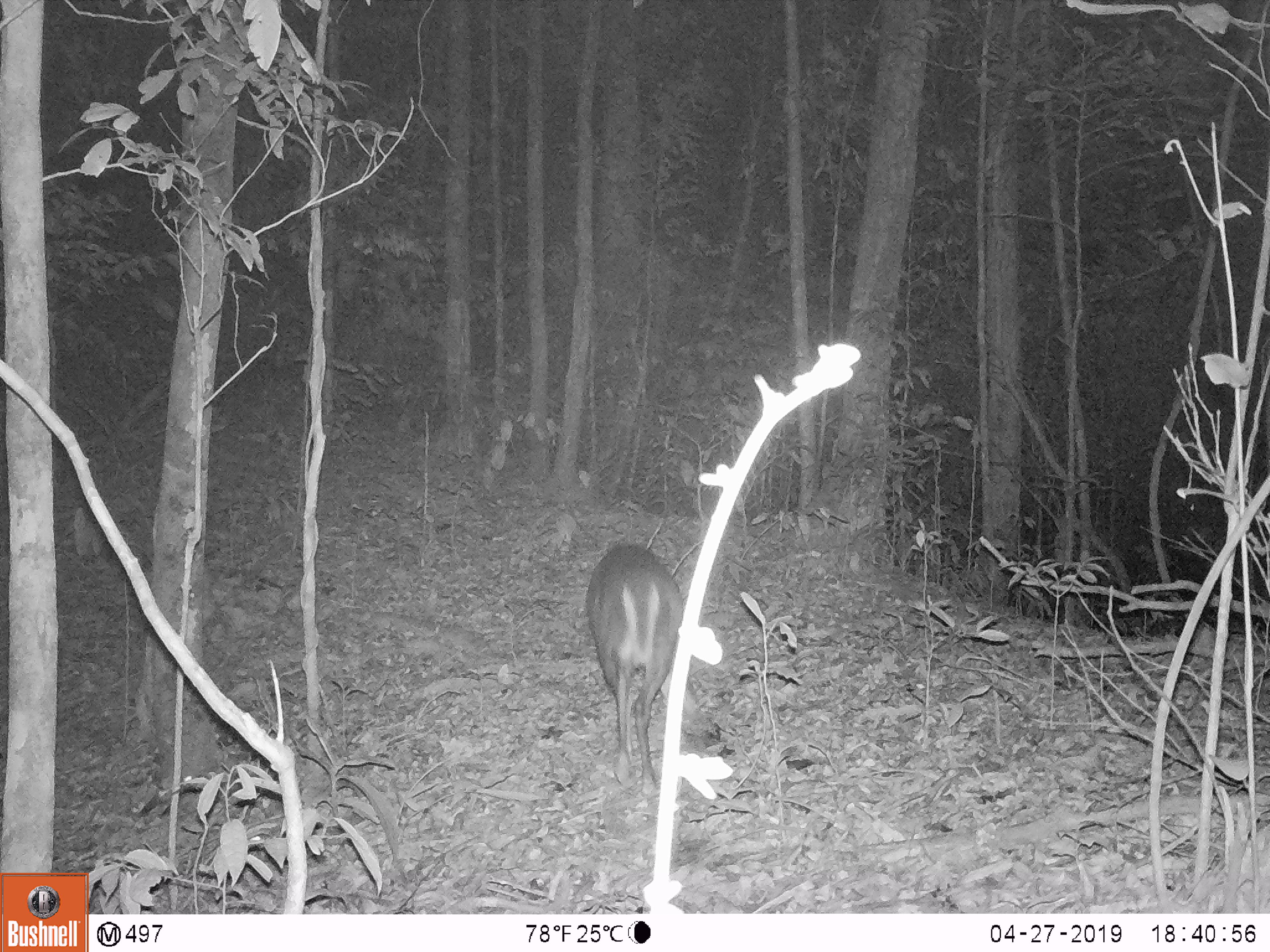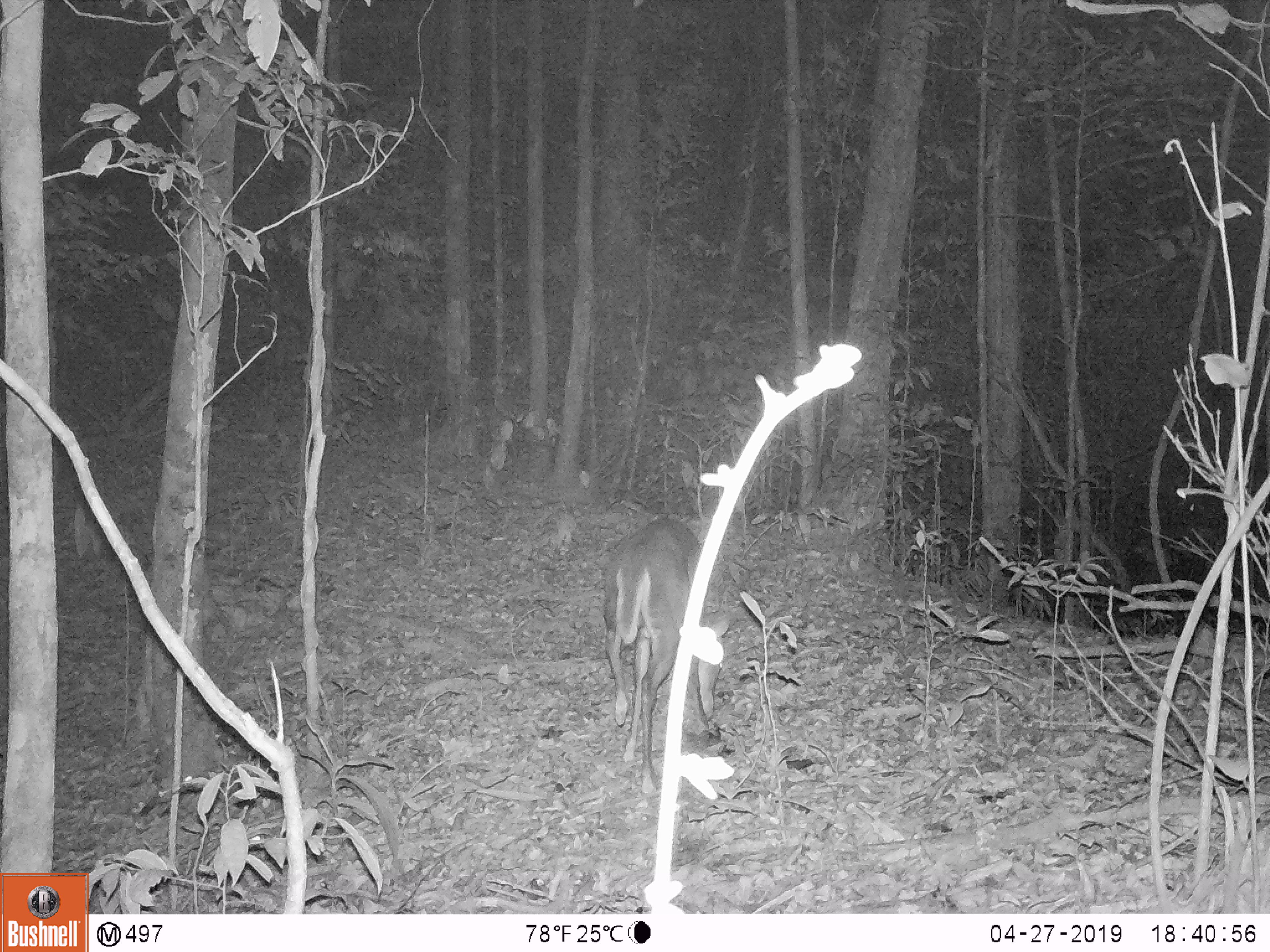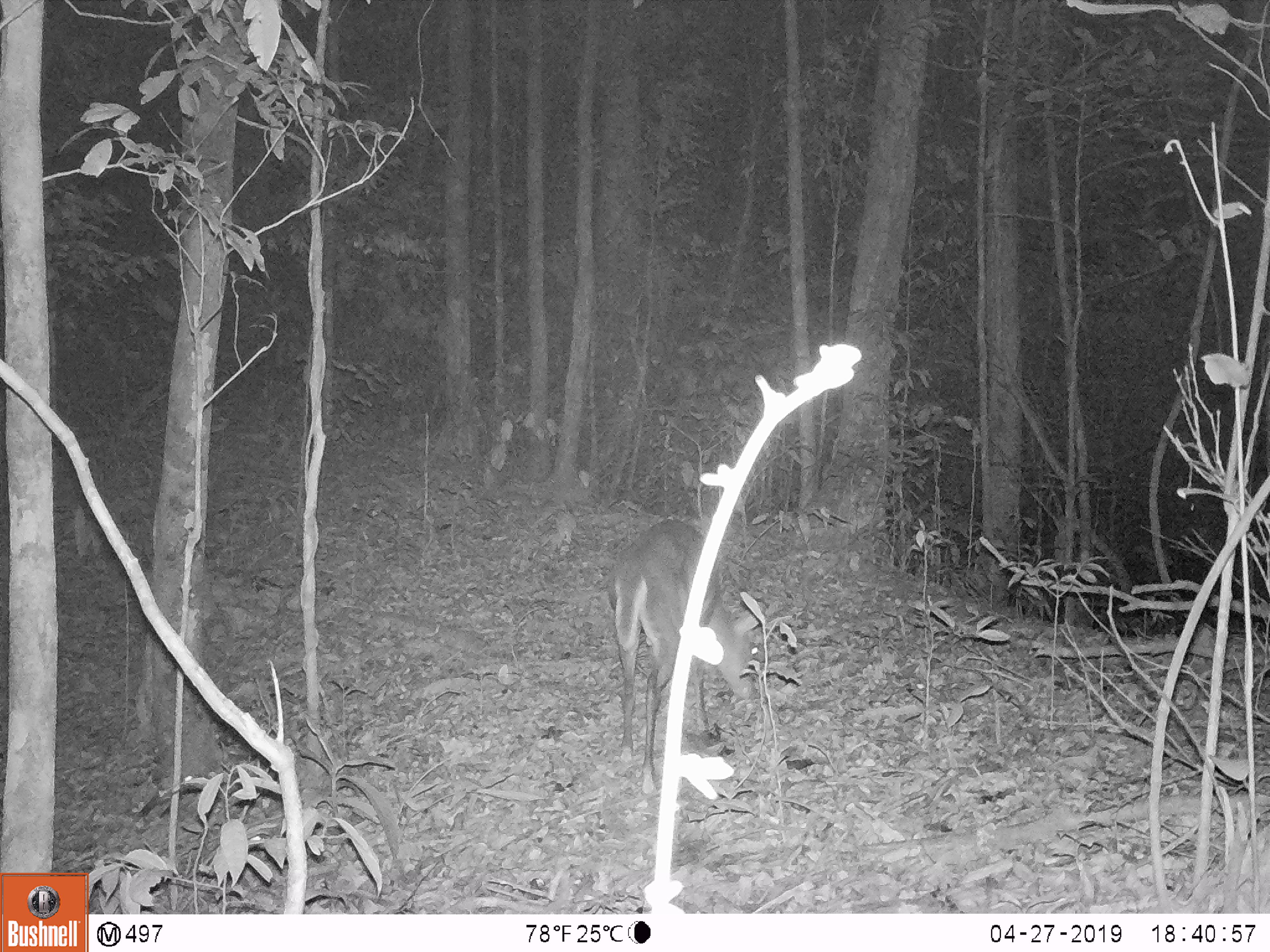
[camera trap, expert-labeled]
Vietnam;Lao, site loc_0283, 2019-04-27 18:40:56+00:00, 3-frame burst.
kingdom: Animalia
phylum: Chordata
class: Mammalia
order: Artiodactyla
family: Cervidae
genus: Muntiacus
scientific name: Muntiacus rooseveltorum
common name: roosevelt's muntjac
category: roosevelts muntjac group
Roosevelts muntjac group (roosevelt's muntjac) (Muntiacus rooseveltorum). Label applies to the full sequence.